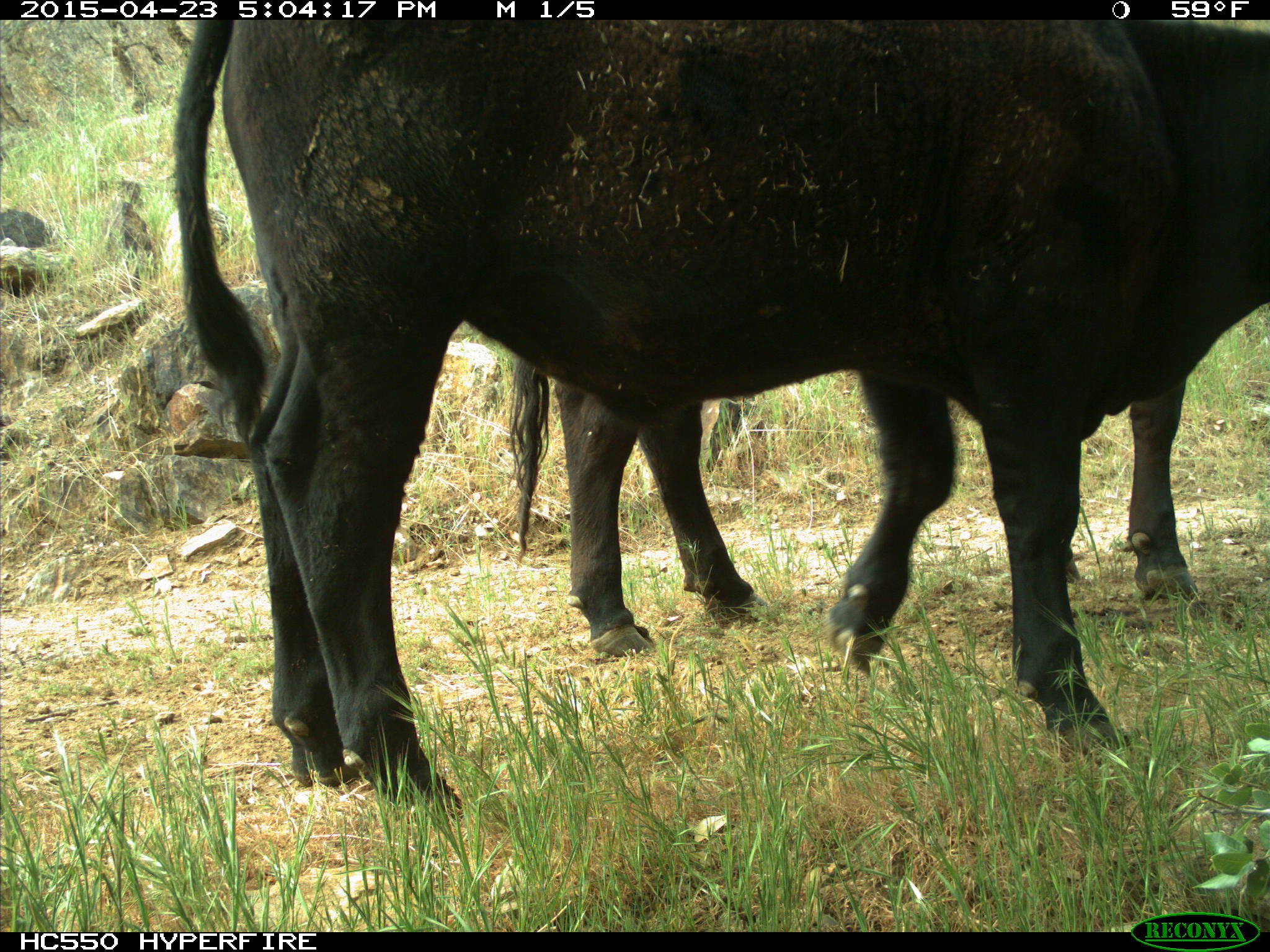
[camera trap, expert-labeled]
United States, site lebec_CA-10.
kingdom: Animalia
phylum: Chordata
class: Mammalia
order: Artiodactyla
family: Bovidae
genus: Bos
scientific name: Bos taurus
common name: domestic cow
Bos taurus (domestic cow).